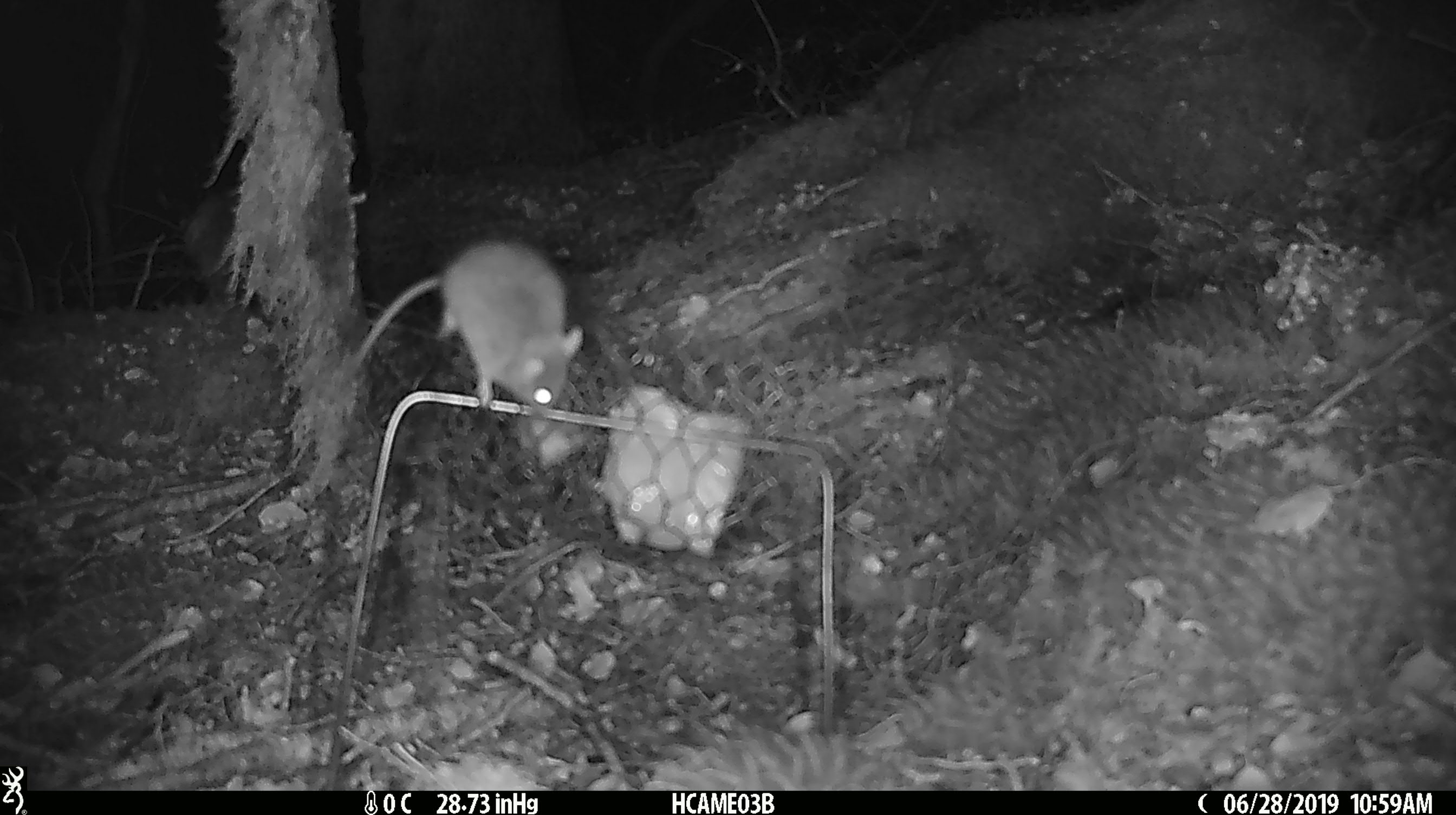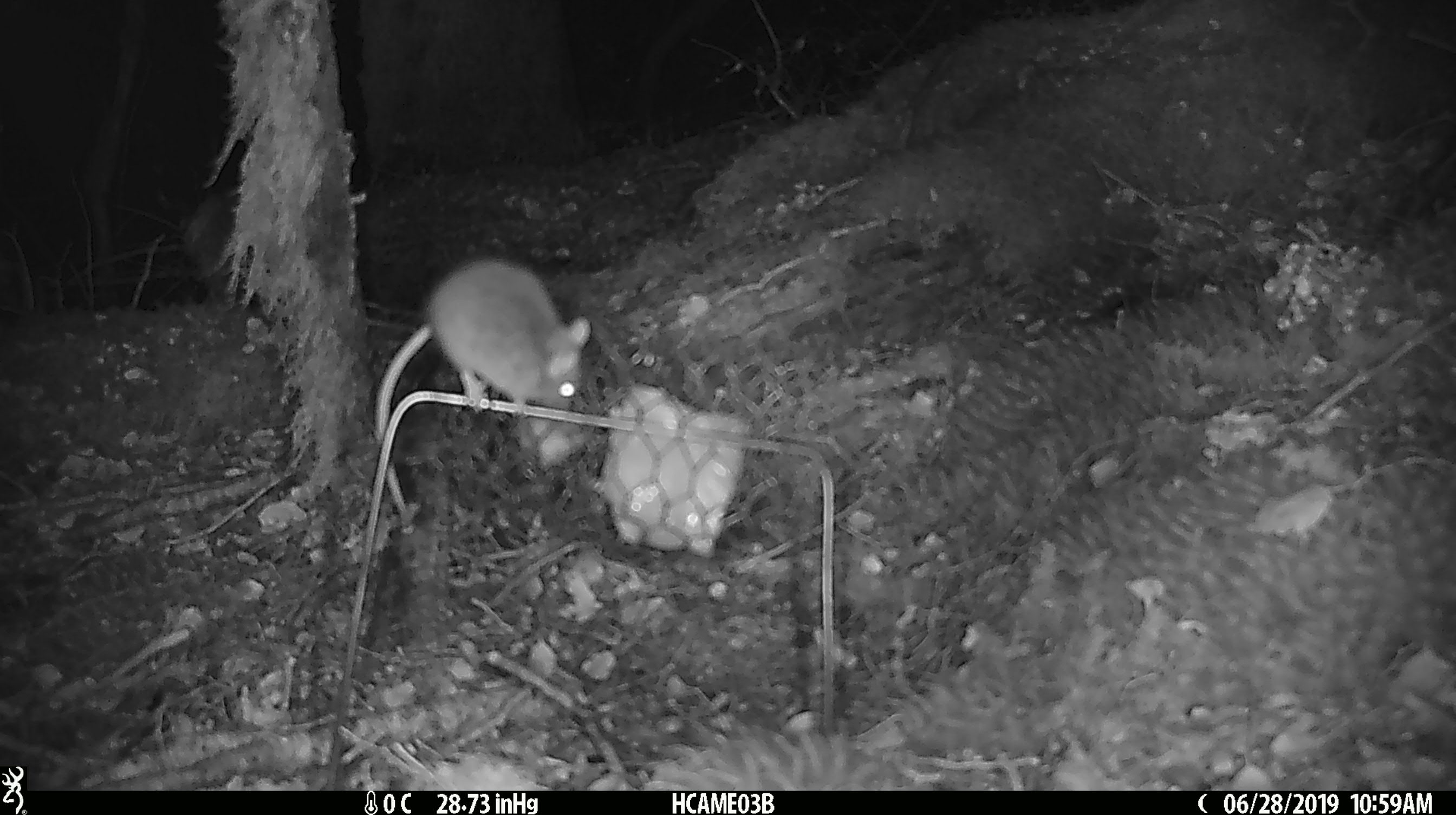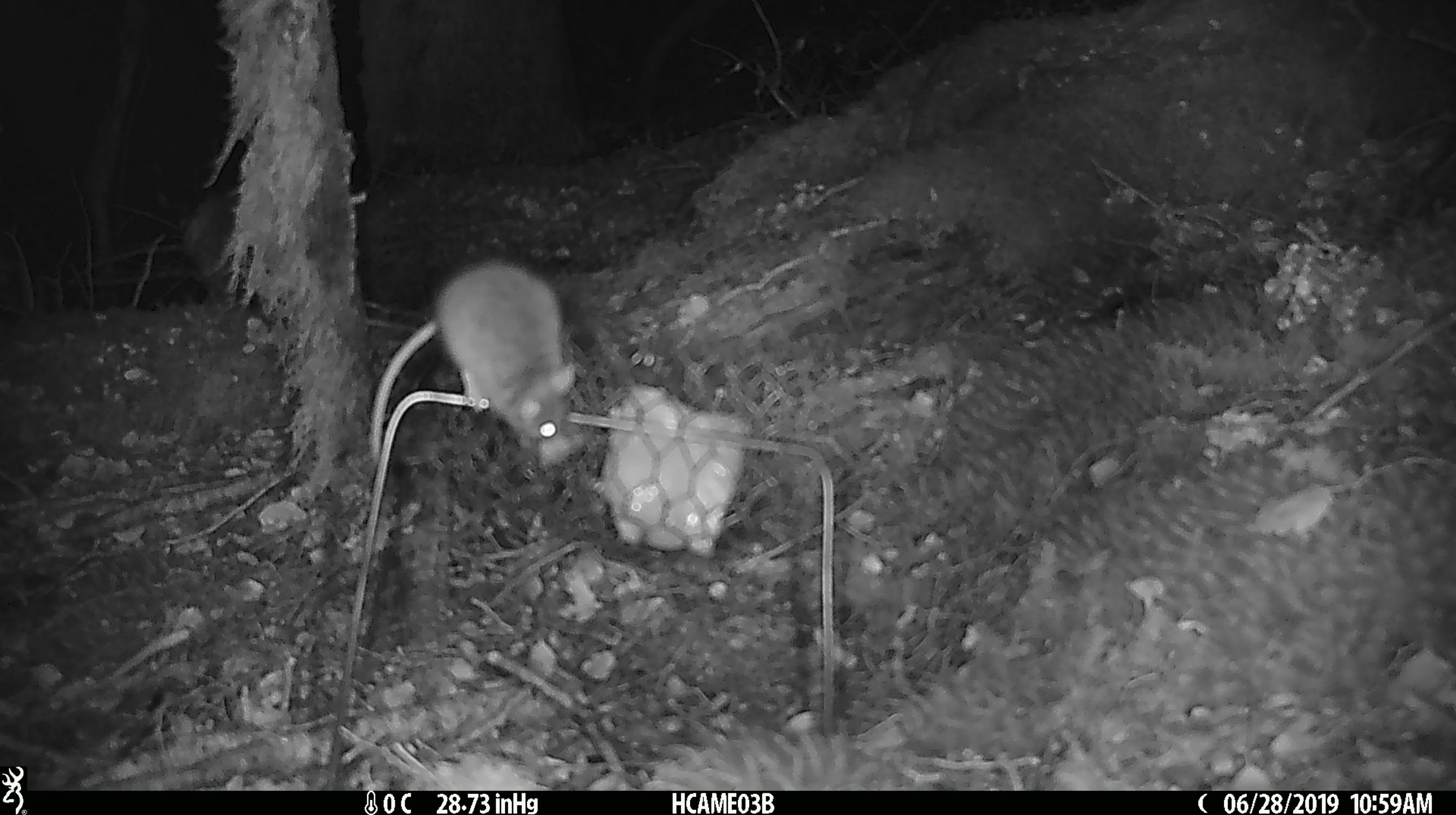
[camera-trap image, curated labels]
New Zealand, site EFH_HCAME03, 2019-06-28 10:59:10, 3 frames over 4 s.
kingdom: Animalia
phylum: Chordata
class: Mammalia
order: Rodentia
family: Muridae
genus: Mus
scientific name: Mus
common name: mouse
Mouse (Mus).